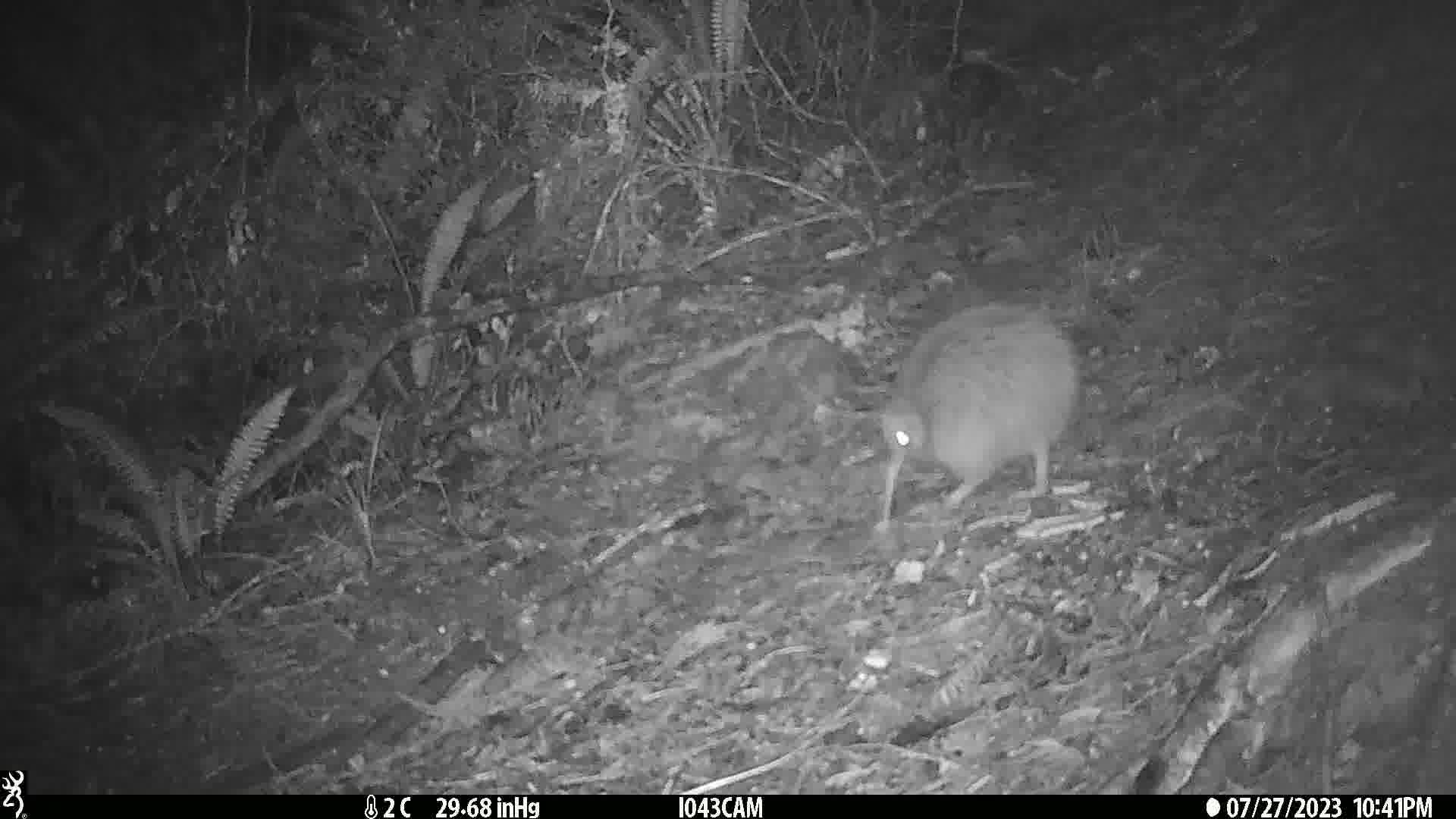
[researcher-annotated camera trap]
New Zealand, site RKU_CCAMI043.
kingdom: Animalia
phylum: Chordata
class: Aves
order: Apterygiformes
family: Apterygidae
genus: Apteryx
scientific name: Apteryx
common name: kiwi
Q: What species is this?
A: Kiwi (Apteryx).